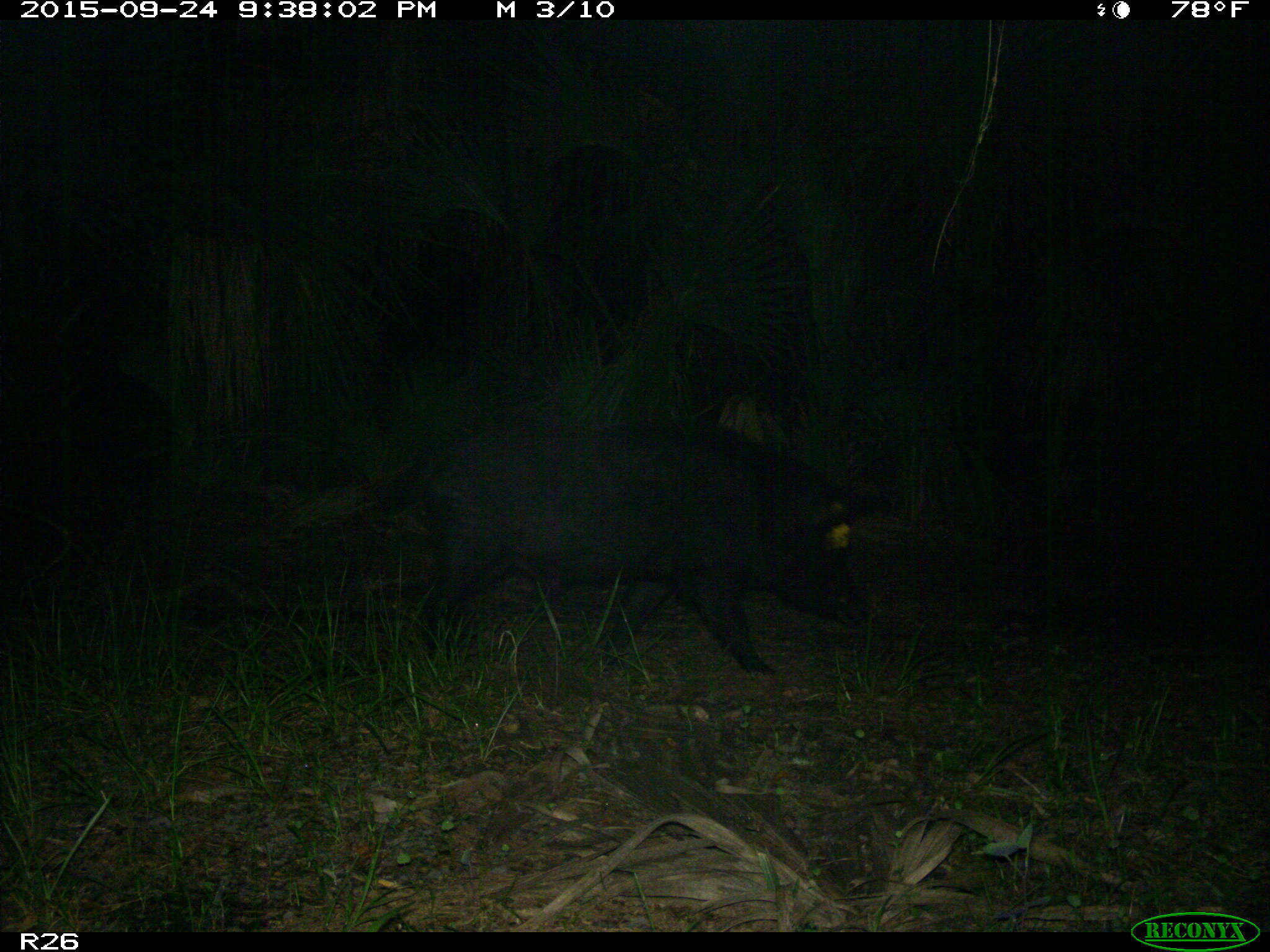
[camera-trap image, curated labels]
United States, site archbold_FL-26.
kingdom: Animalia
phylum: Chordata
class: Mammalia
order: Artiodactyla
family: Suidae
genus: Sus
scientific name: Sus scrofa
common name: wild boar